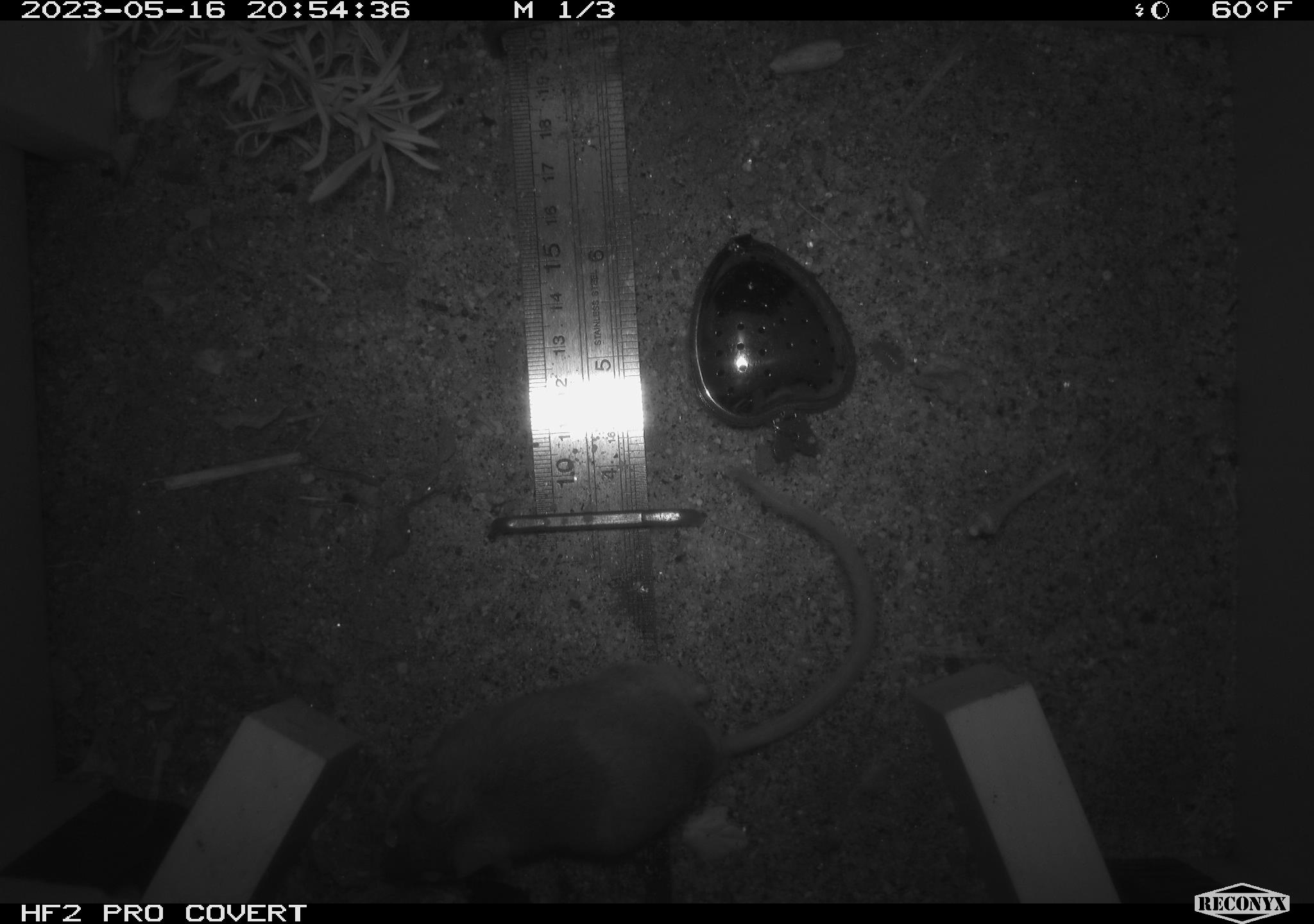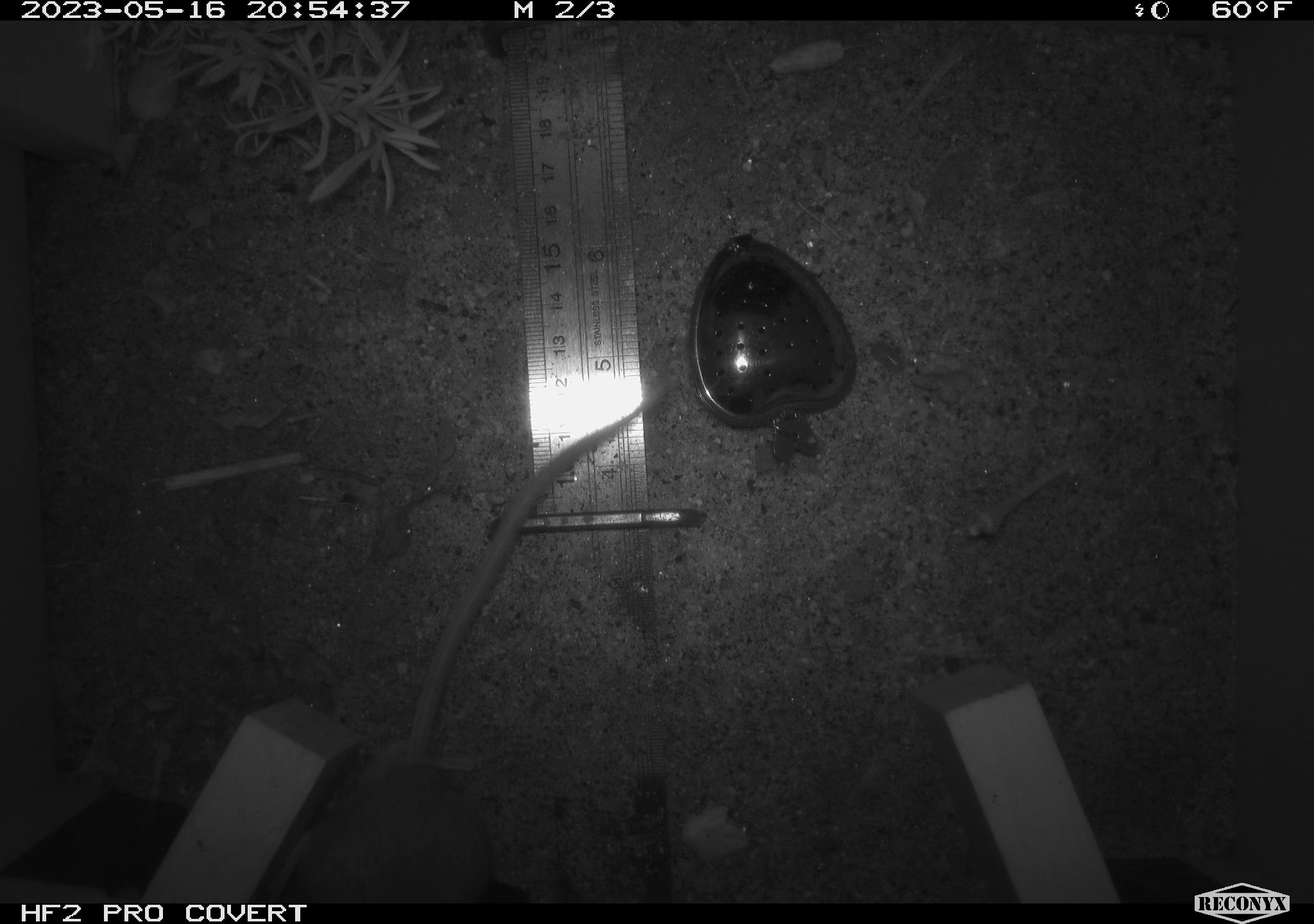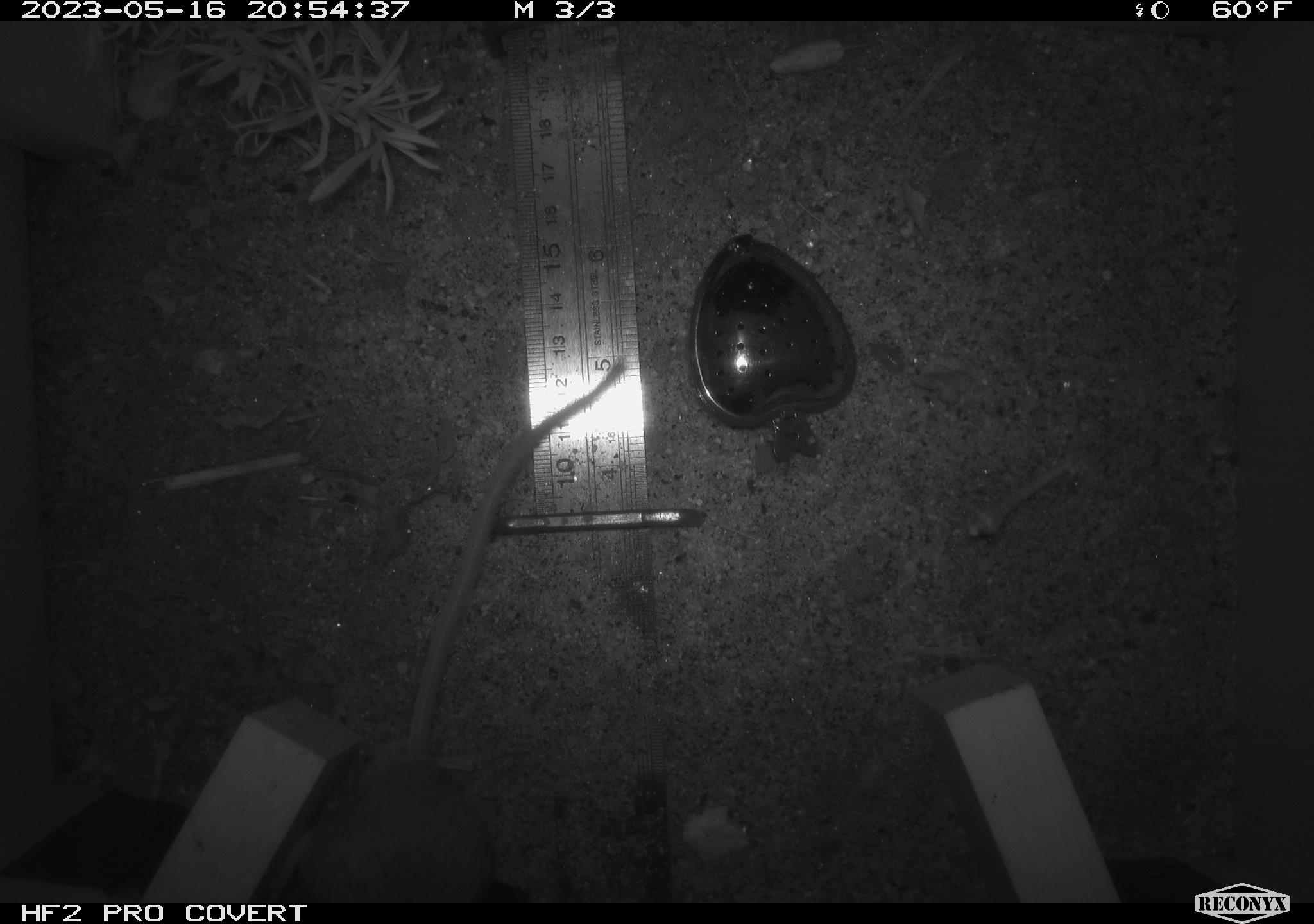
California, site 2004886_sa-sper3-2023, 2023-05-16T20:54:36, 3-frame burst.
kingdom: Animalia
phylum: Chordata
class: Mammalia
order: Rodentia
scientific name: Rodentia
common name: mouse species